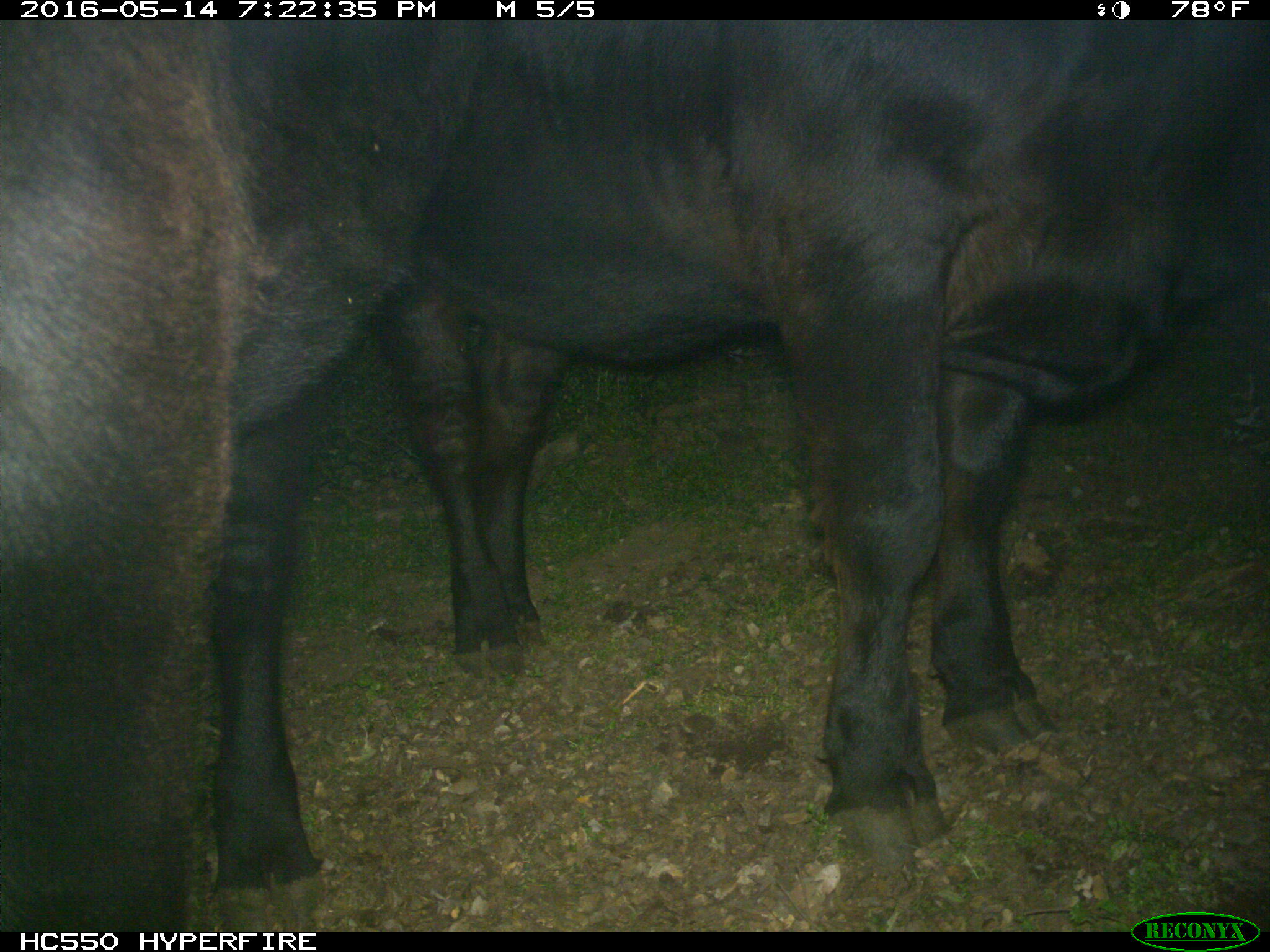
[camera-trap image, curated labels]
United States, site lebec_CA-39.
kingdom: Animalia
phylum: Chordata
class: Mammalia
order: Artiodactyla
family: Bovidae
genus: Bos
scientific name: Bos taurus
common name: domestic cow